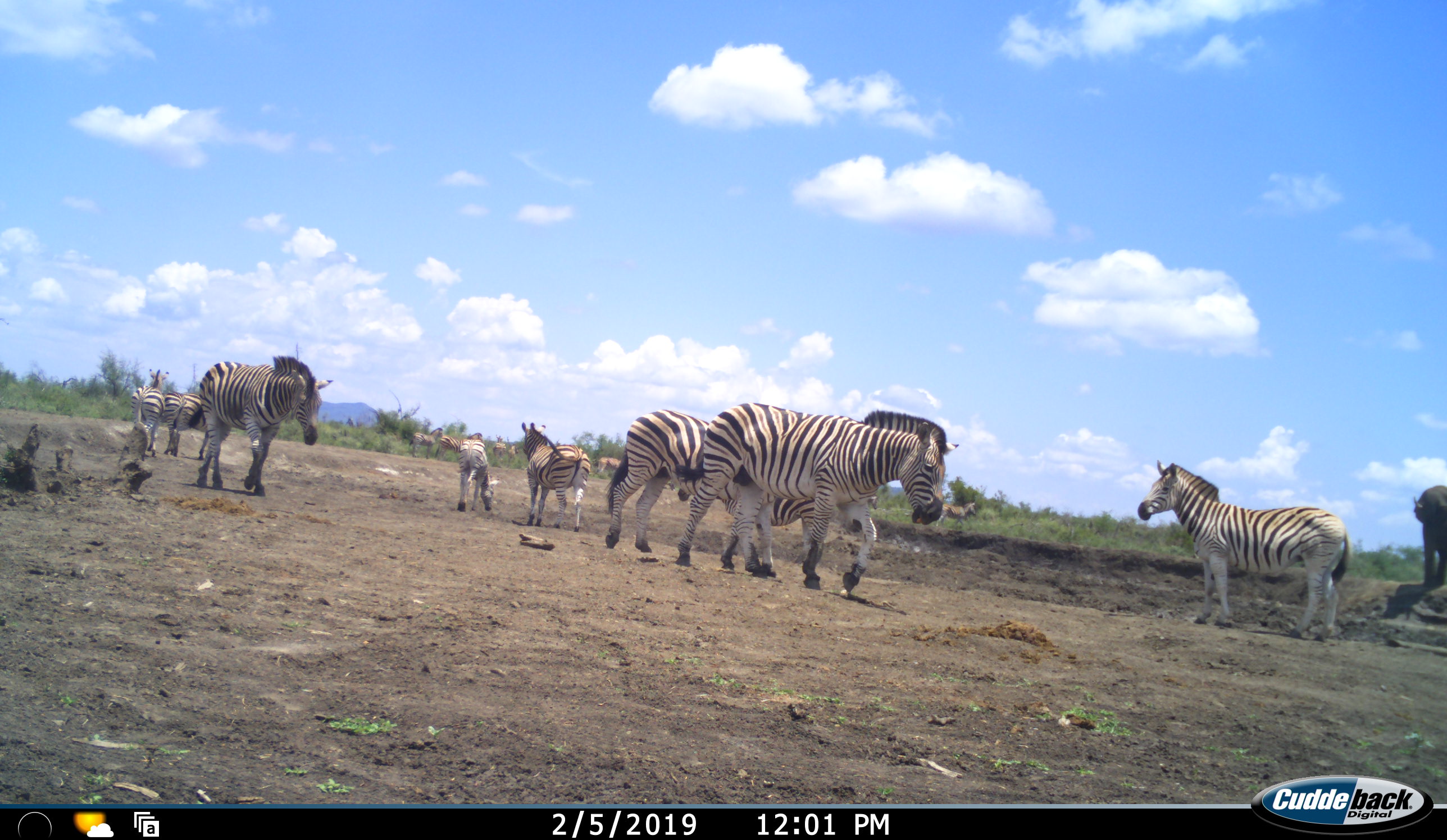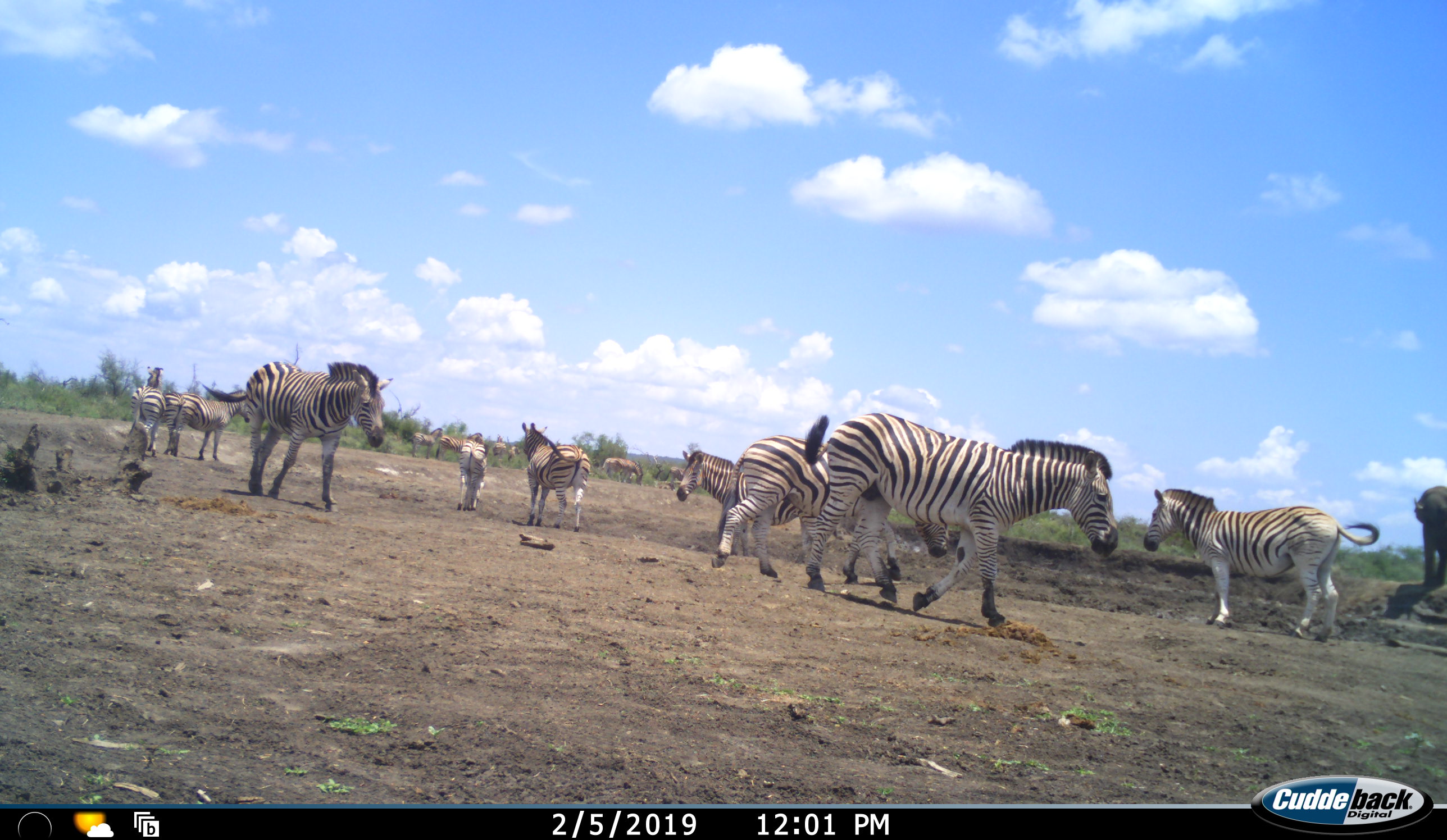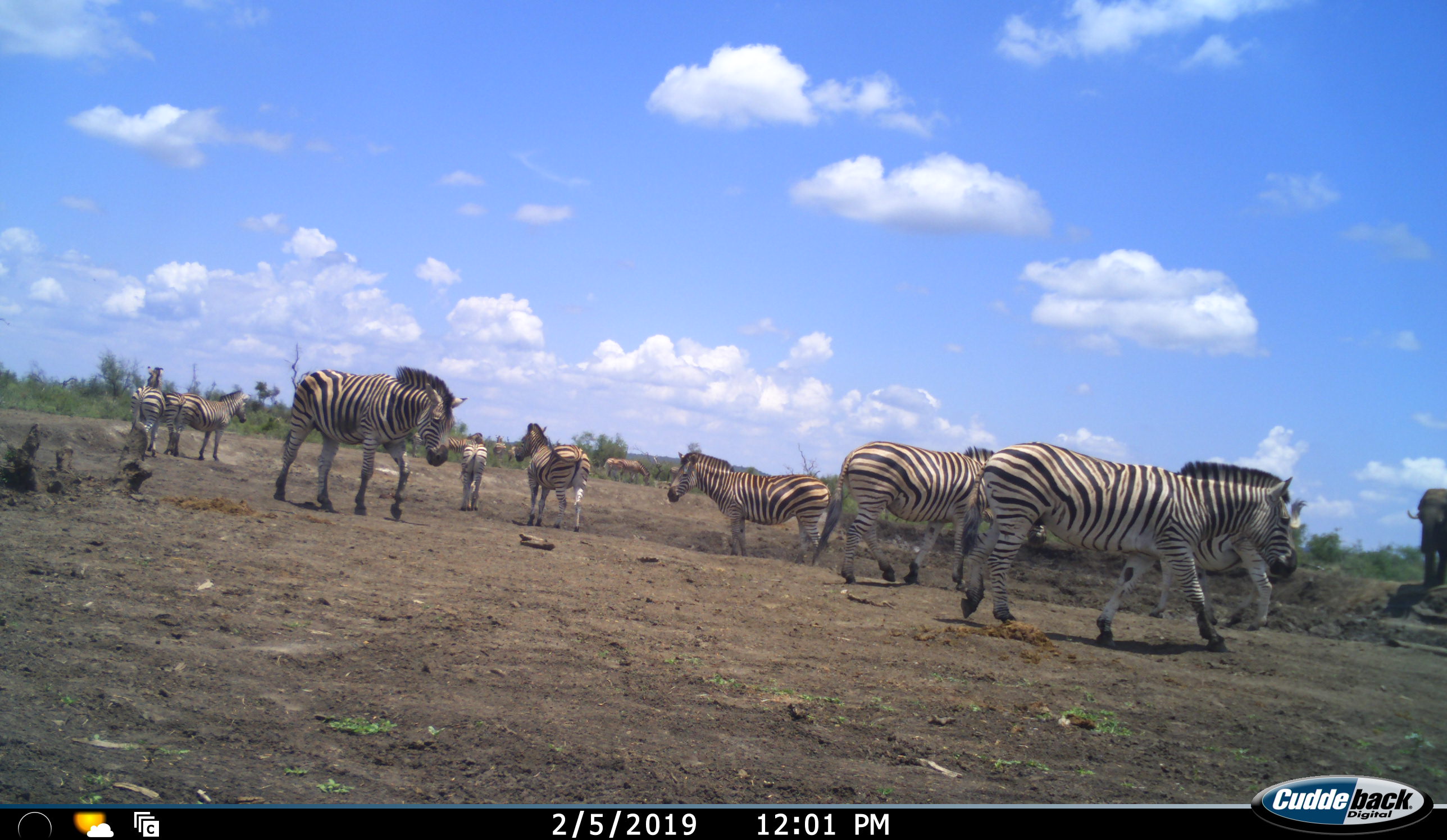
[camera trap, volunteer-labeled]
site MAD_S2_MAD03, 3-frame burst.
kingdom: Animalia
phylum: Chordata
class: Mammalia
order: Proboscidea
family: Elephantidae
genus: Loxodonta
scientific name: Loxodonta africana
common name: african bush elephant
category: elephant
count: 1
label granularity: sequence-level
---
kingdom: Animalia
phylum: Chordata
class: Mammalia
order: Perissodactyla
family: Equidae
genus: Equus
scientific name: Equus quagga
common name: plains zebra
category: zebraplains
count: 10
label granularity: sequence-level